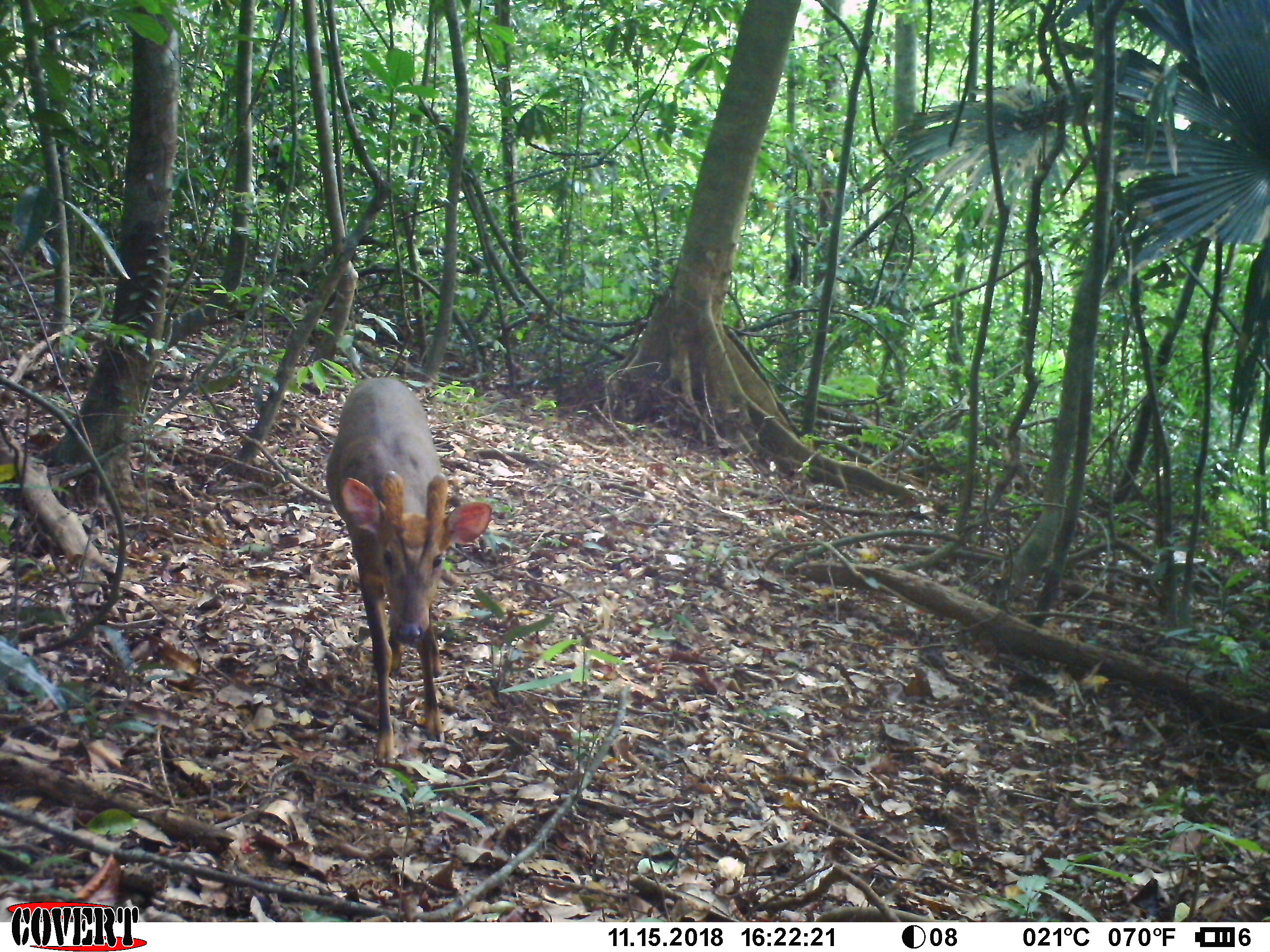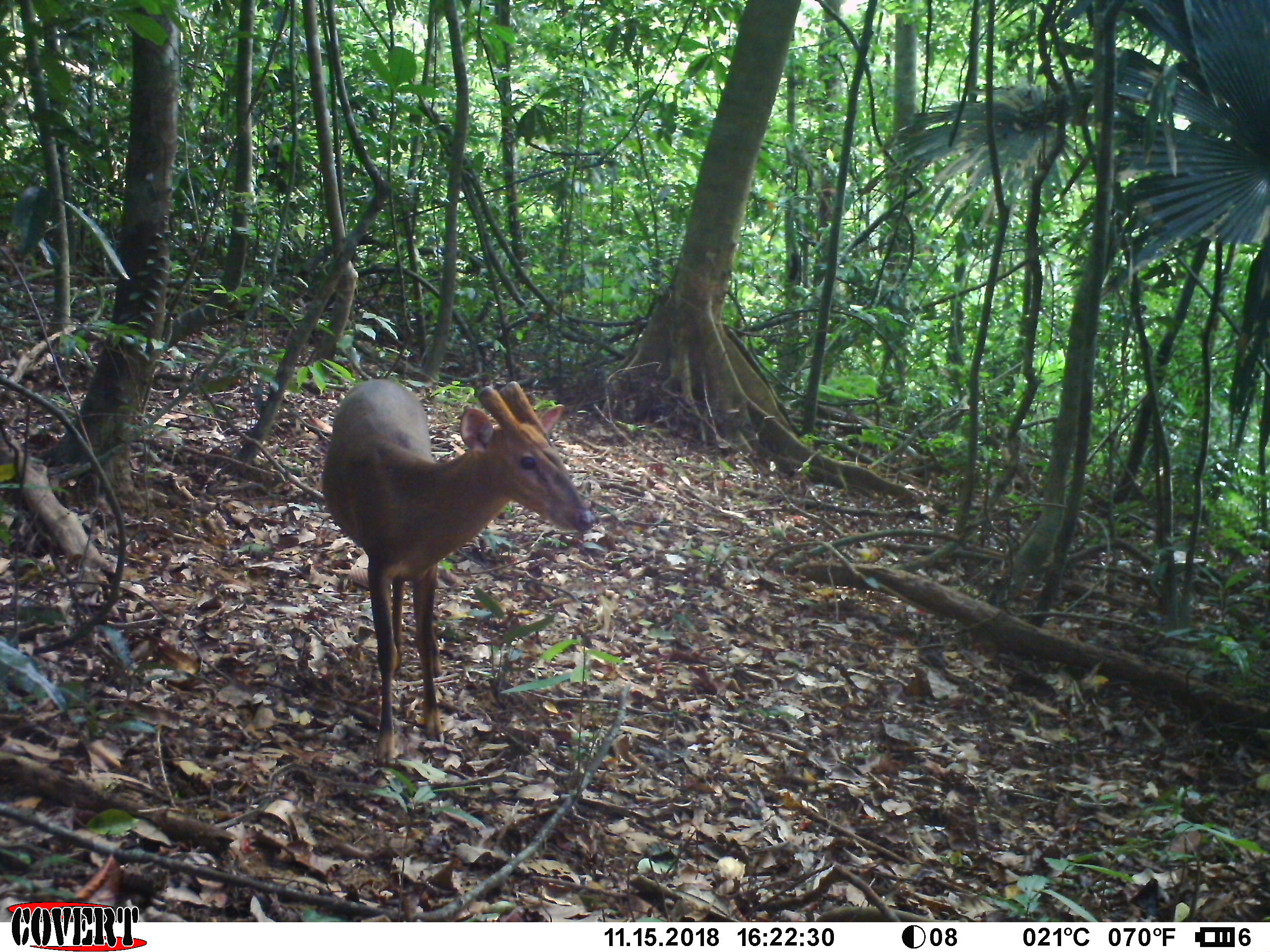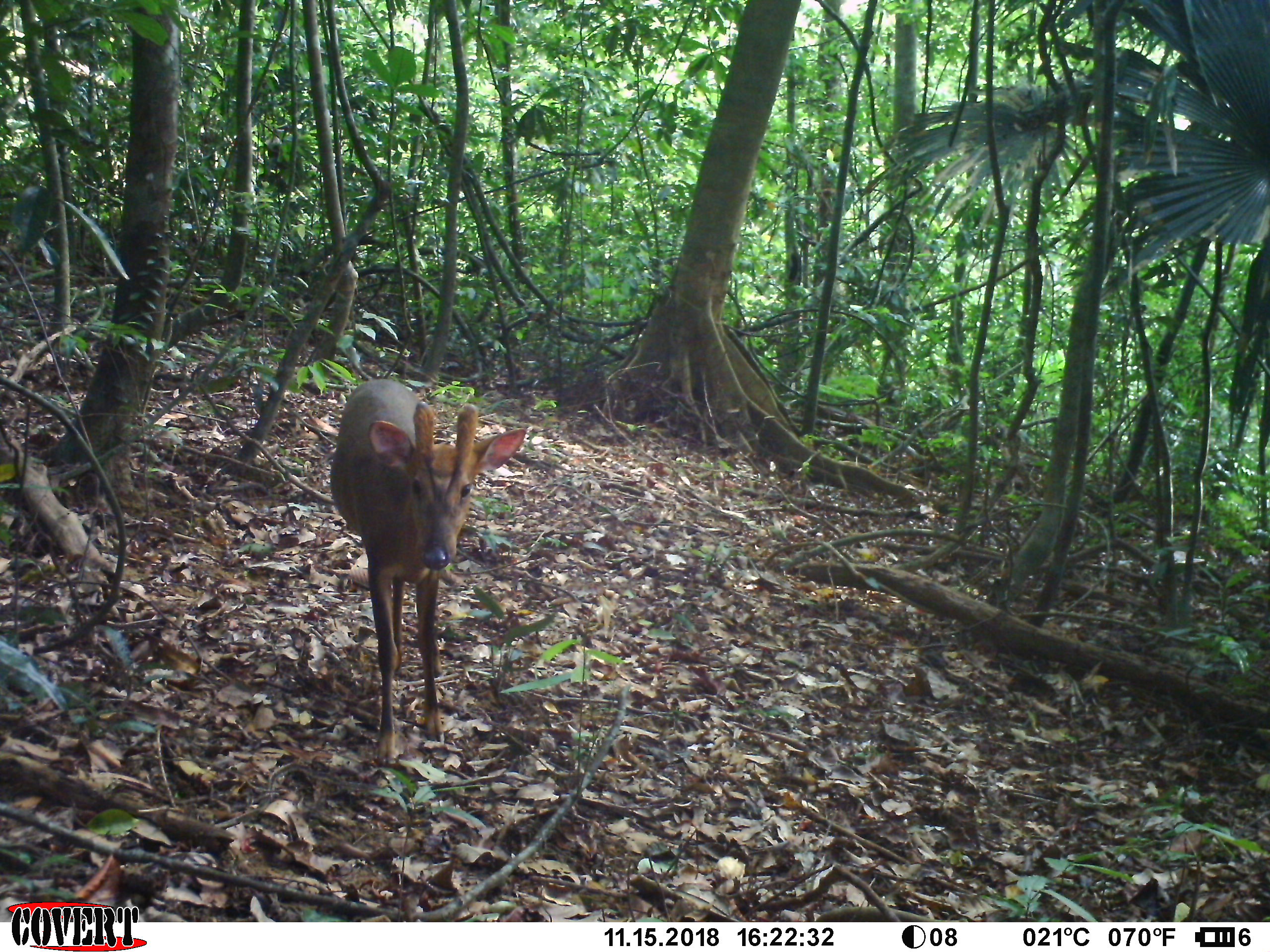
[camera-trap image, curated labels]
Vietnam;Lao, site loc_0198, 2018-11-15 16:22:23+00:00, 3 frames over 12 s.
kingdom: Animalia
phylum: Chordata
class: Mammalia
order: Artiodactyla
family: Cervidae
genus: Muntiacus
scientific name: Muntiacus vuquangensis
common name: large-antlered muntjac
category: large antlered muntjac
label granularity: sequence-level